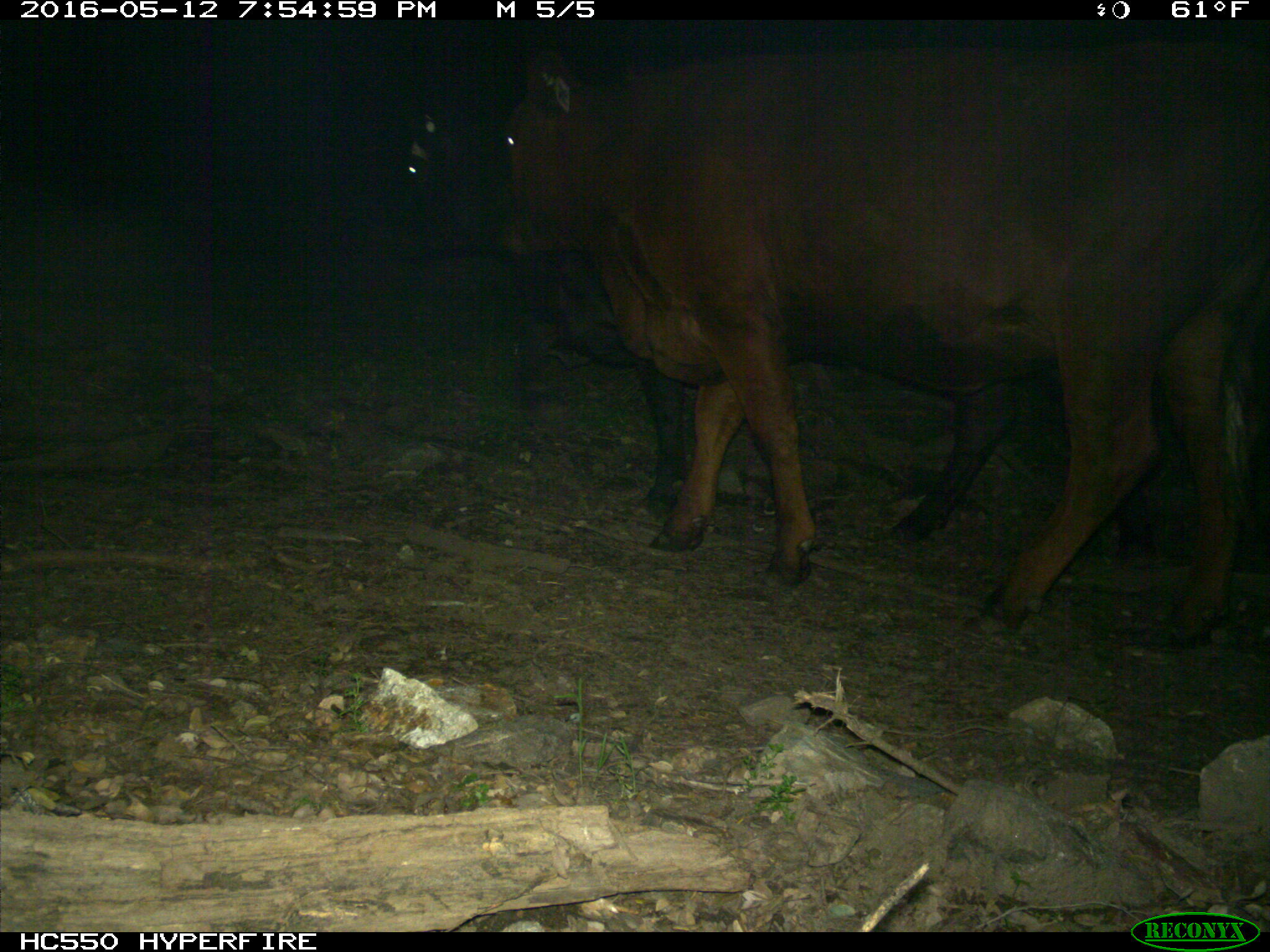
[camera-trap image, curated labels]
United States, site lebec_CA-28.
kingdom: Animalia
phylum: Chordata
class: Mammalia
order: Artiodactyla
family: Bovidae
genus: Bos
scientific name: Bos taurus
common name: domestic cow